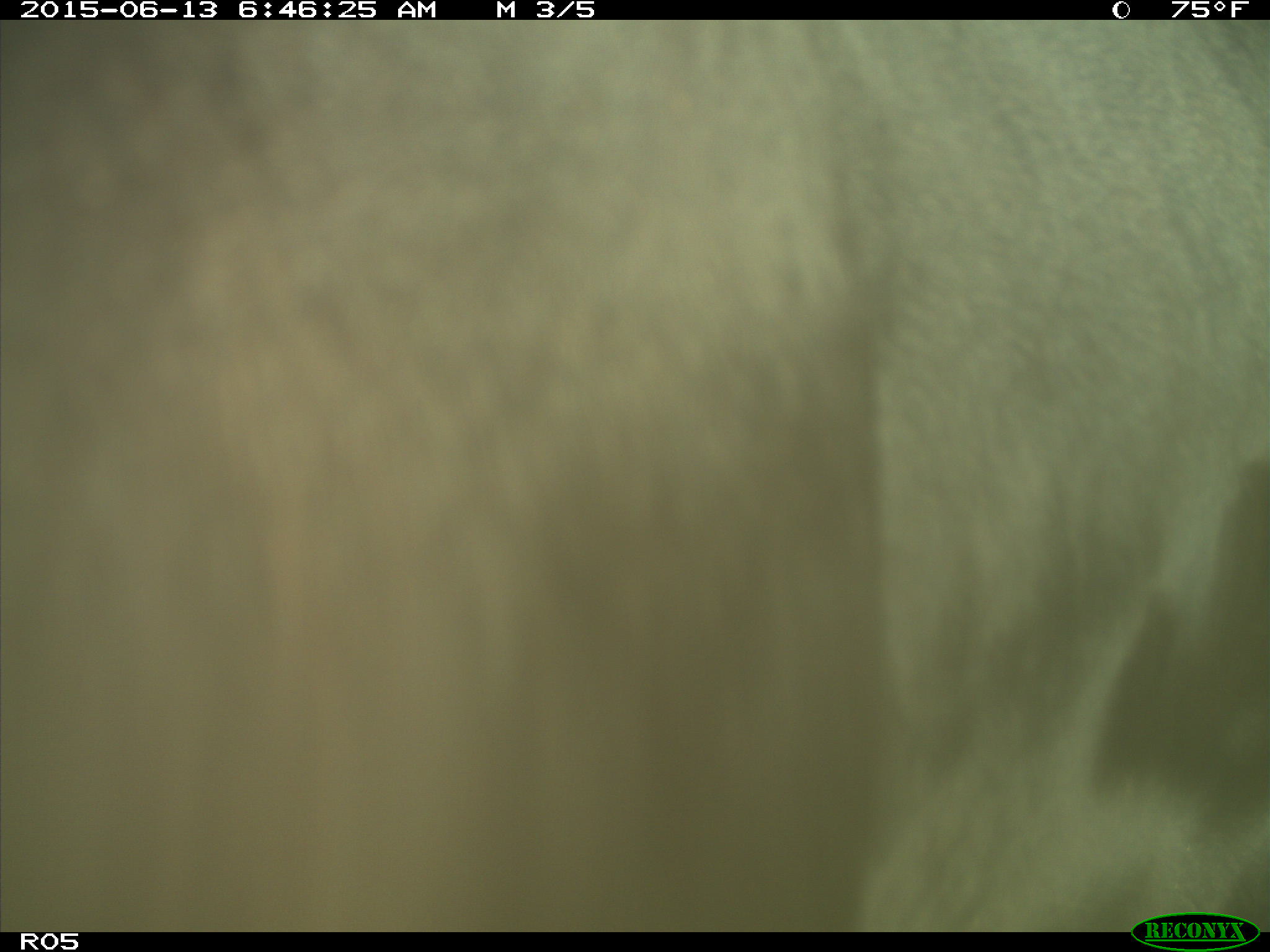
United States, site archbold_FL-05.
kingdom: Animalia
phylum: Chordata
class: Mammalia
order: Artiodactyla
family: Bovidae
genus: Bos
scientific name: Bos taurus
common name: domestic cow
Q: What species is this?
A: Bos taurus (domestic cow).